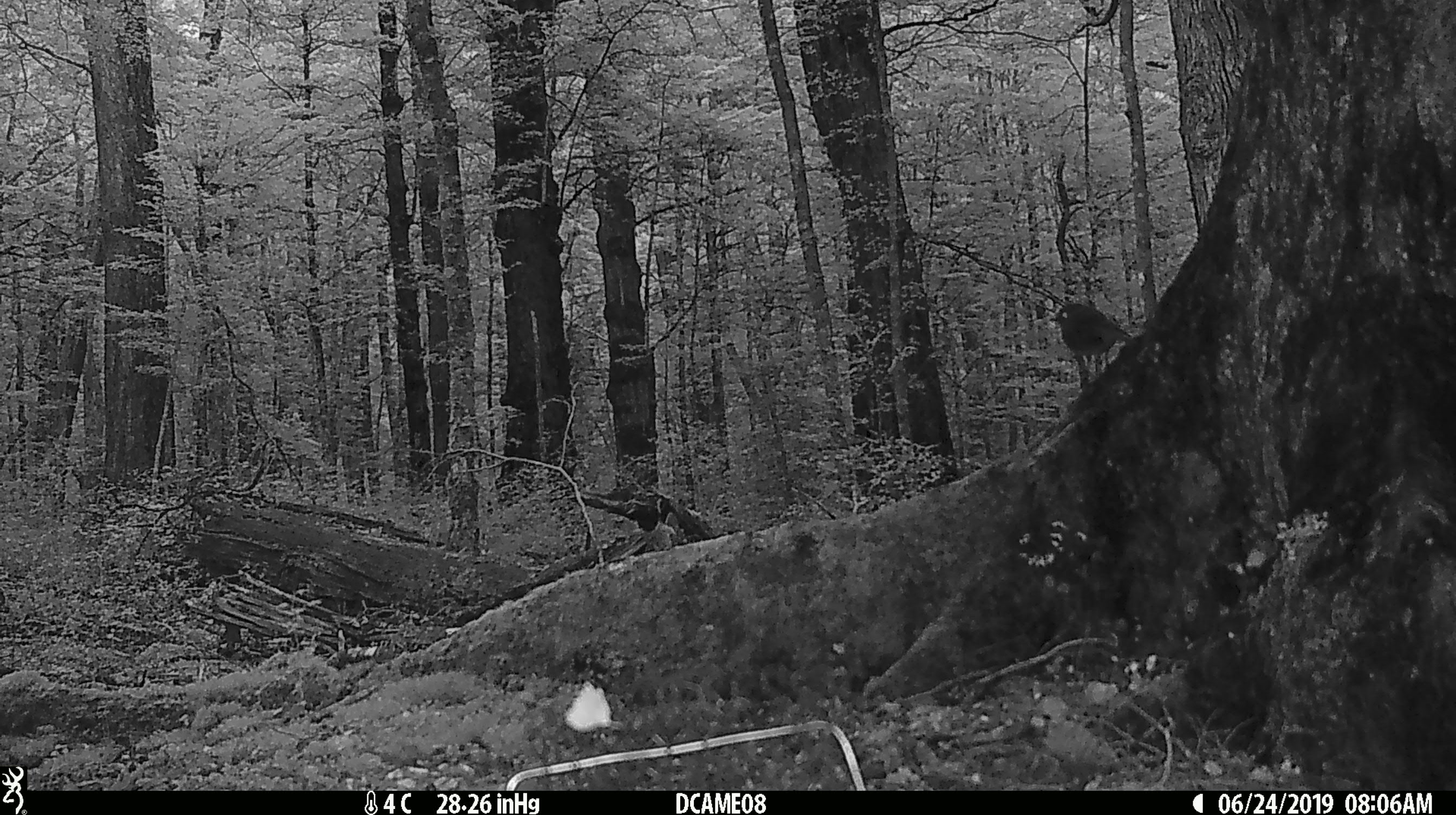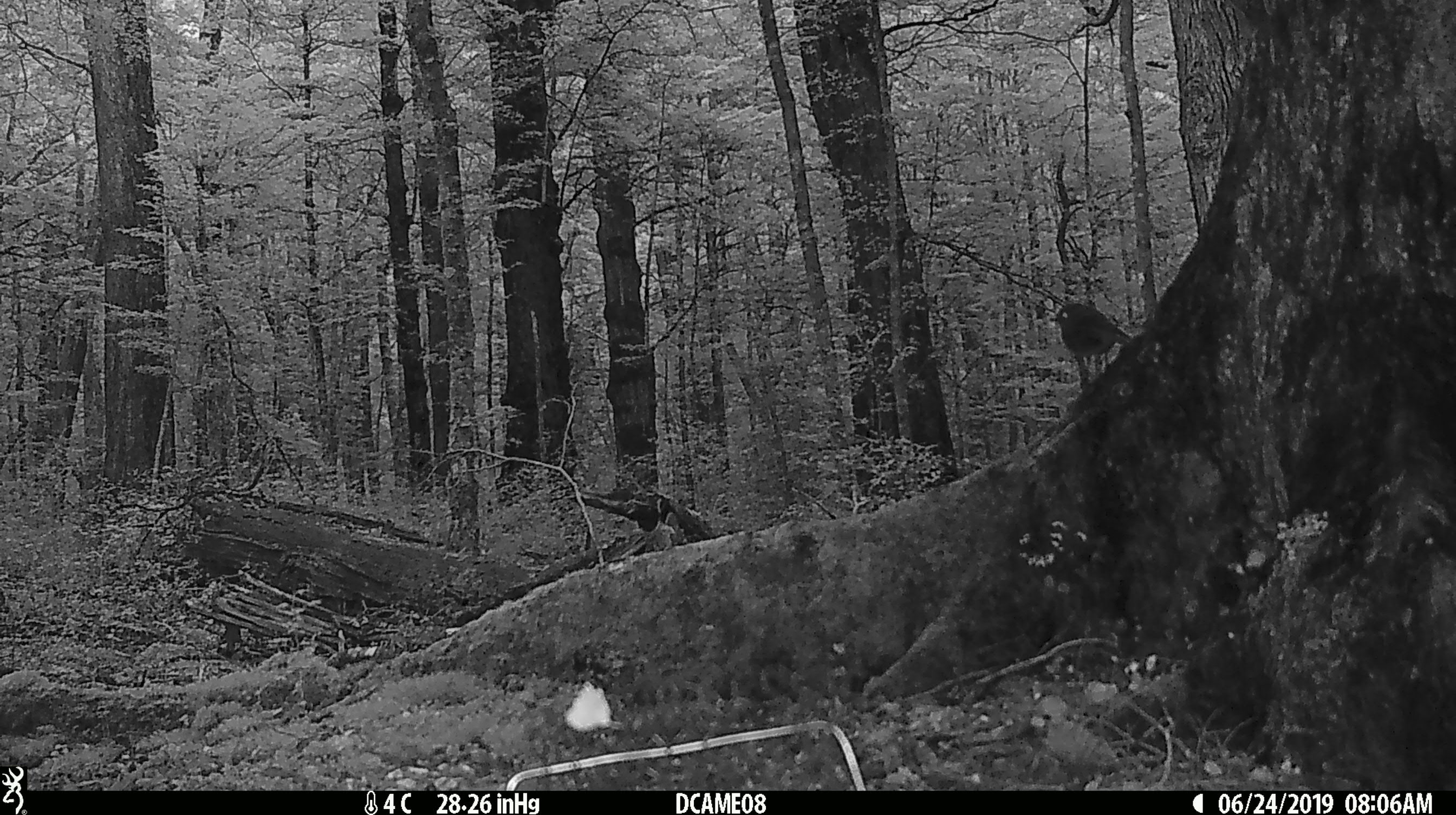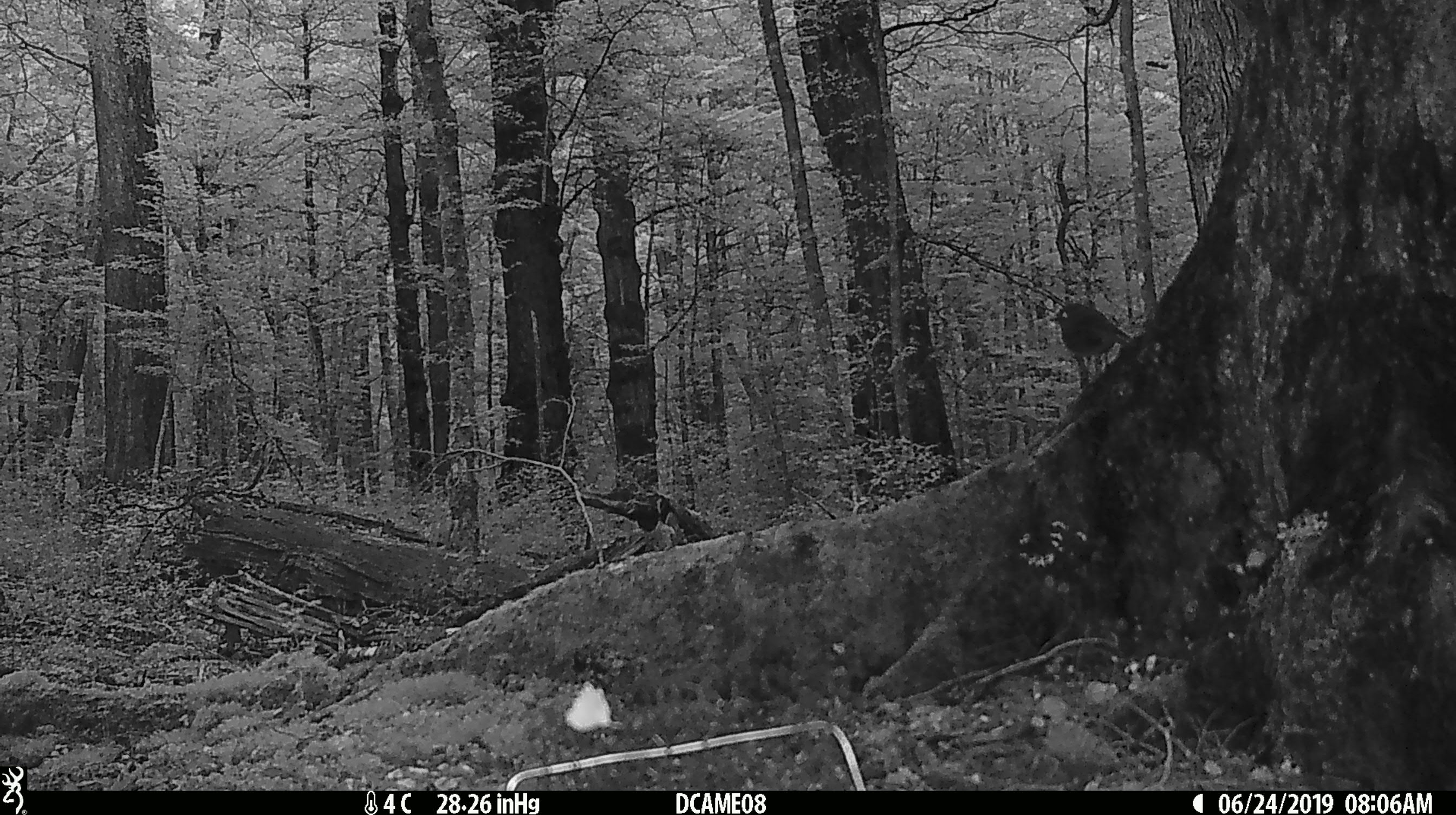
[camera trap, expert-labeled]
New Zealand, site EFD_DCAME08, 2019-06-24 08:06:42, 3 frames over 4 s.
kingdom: Animalia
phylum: Chordata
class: Aves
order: Passeriformes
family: Petroicidae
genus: Petroica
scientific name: Petroica australis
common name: new zealand robin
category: robin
Robin (new zealand robin) (Petroica australis).